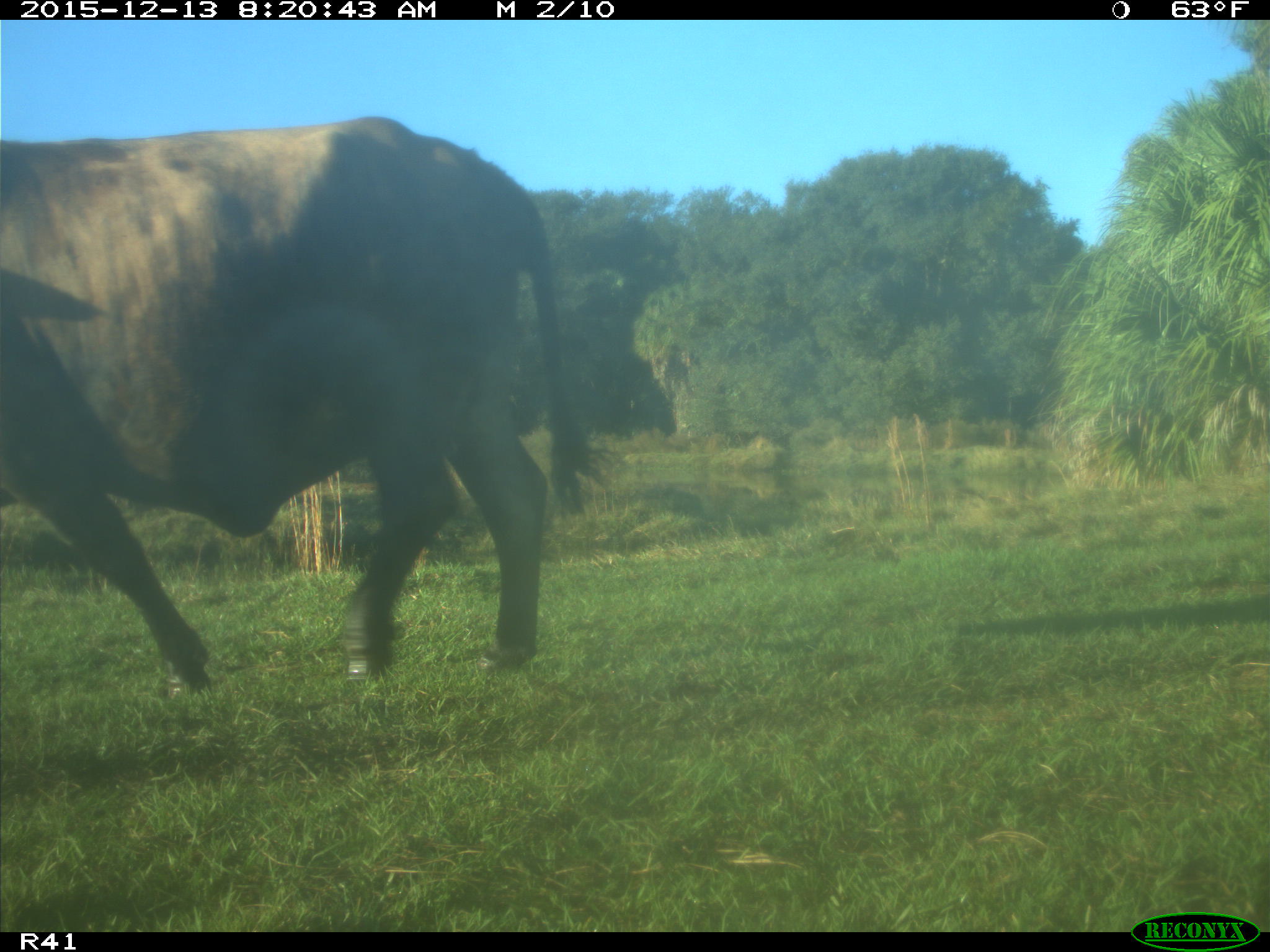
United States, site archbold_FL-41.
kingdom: Animalia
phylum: Chordata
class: Mammalia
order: Artiodactyla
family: Bovidae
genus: Bos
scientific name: Bos taurus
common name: domestic cow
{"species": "Bos taurus (domestic cow)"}